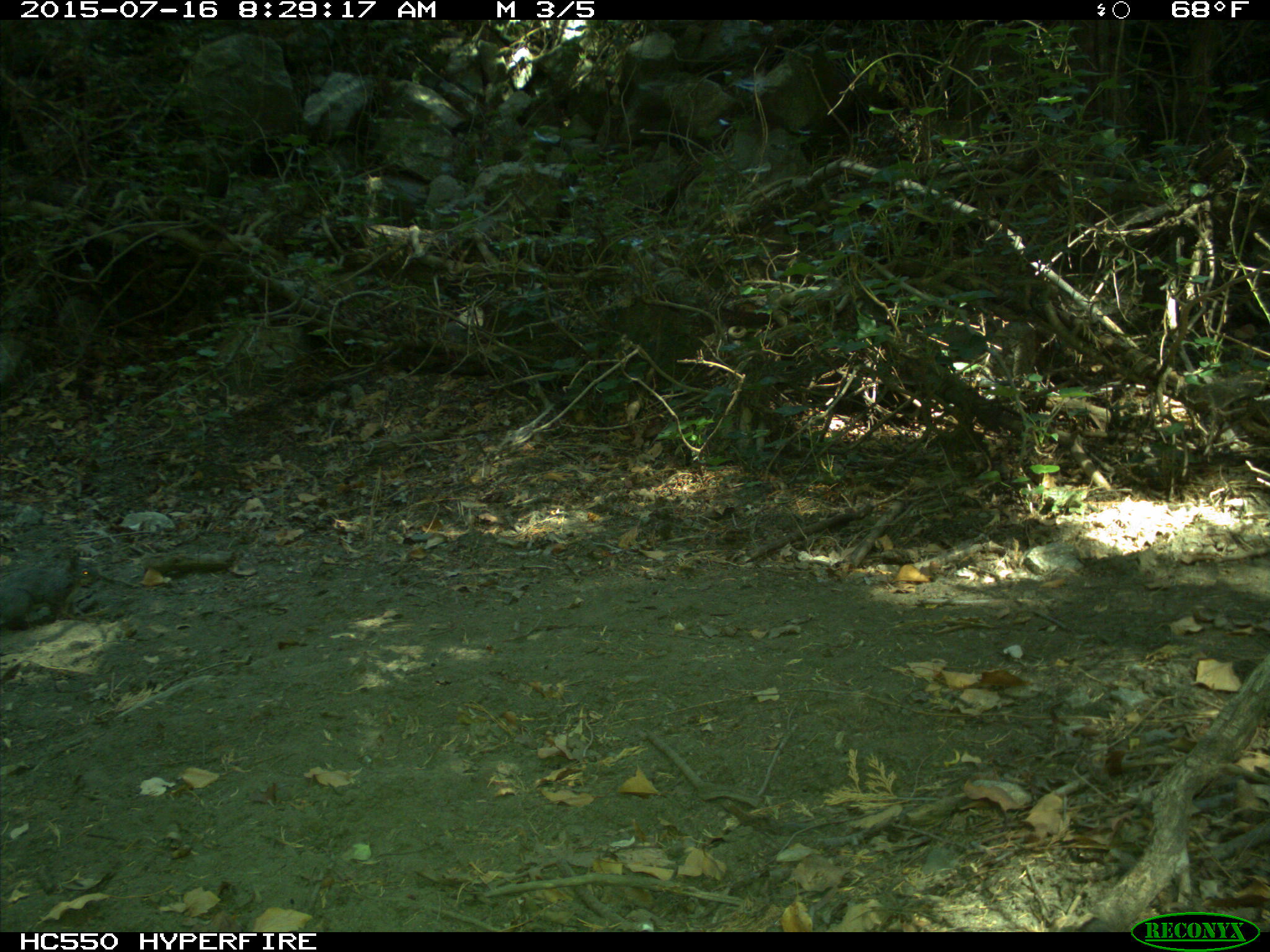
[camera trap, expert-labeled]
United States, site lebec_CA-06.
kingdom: Animalia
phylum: Chordata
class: Mammalia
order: Rodentia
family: Sciuridae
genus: Sciurus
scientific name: Sciurus carolinensis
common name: eastern gray squirrel